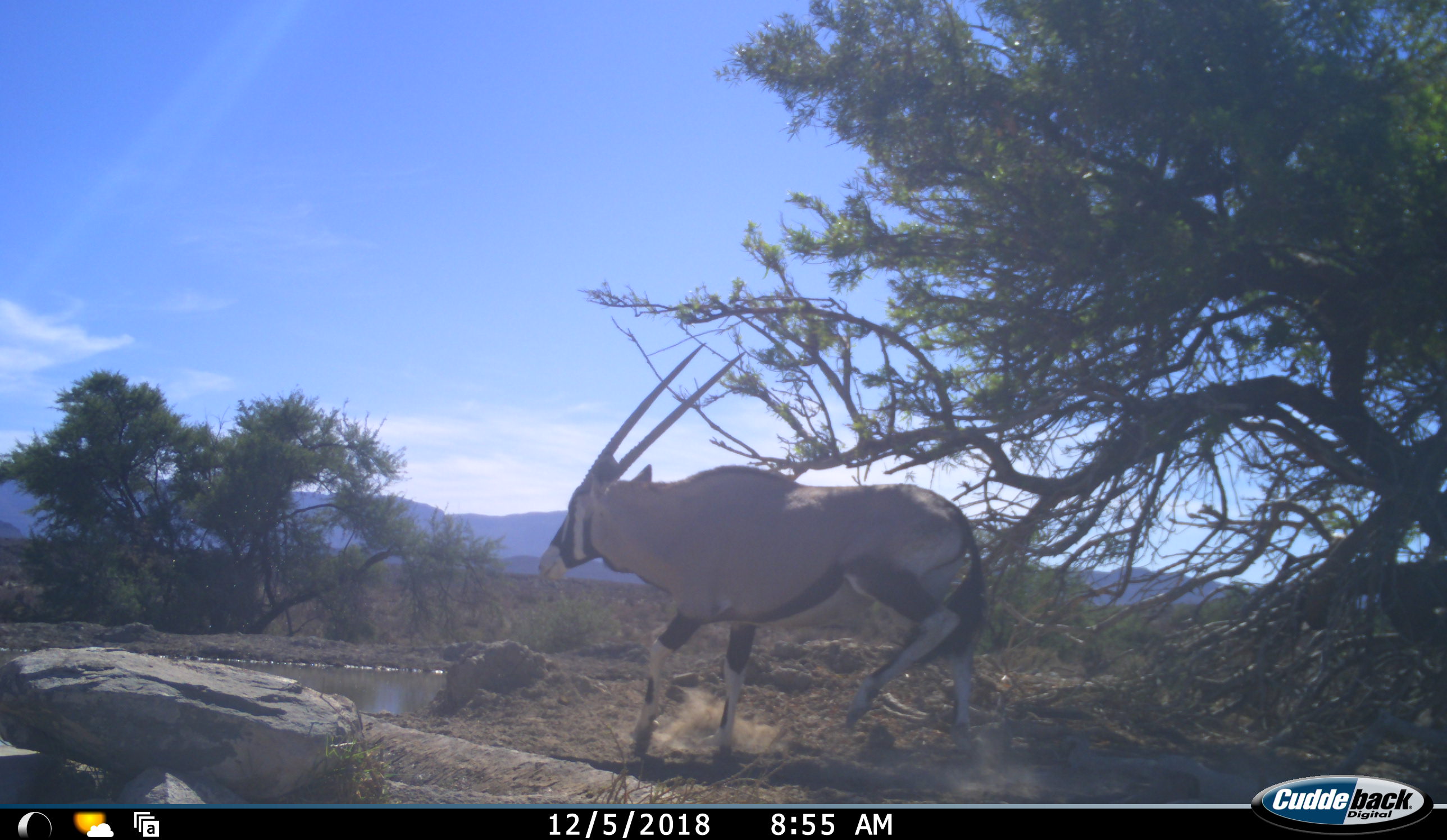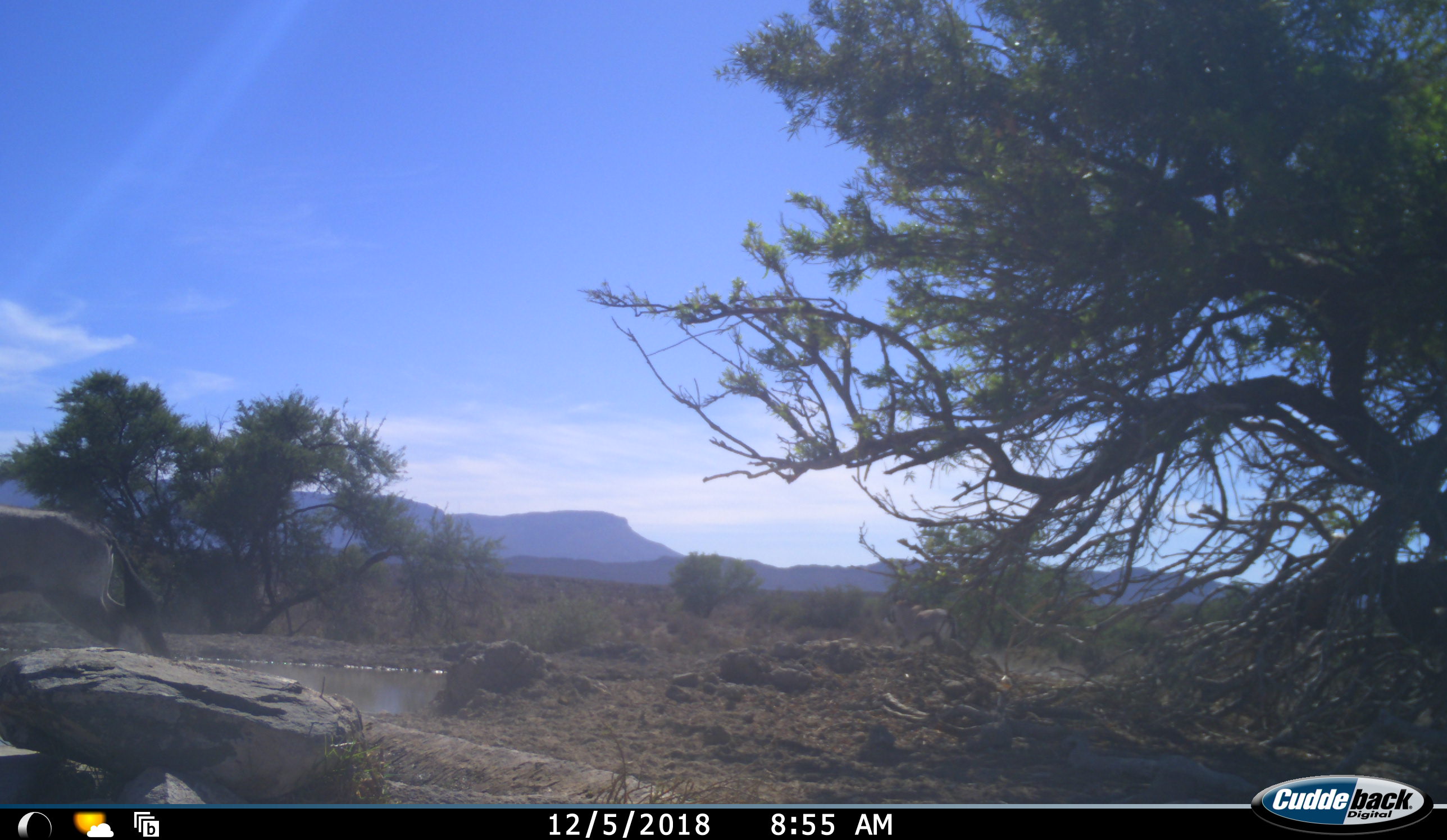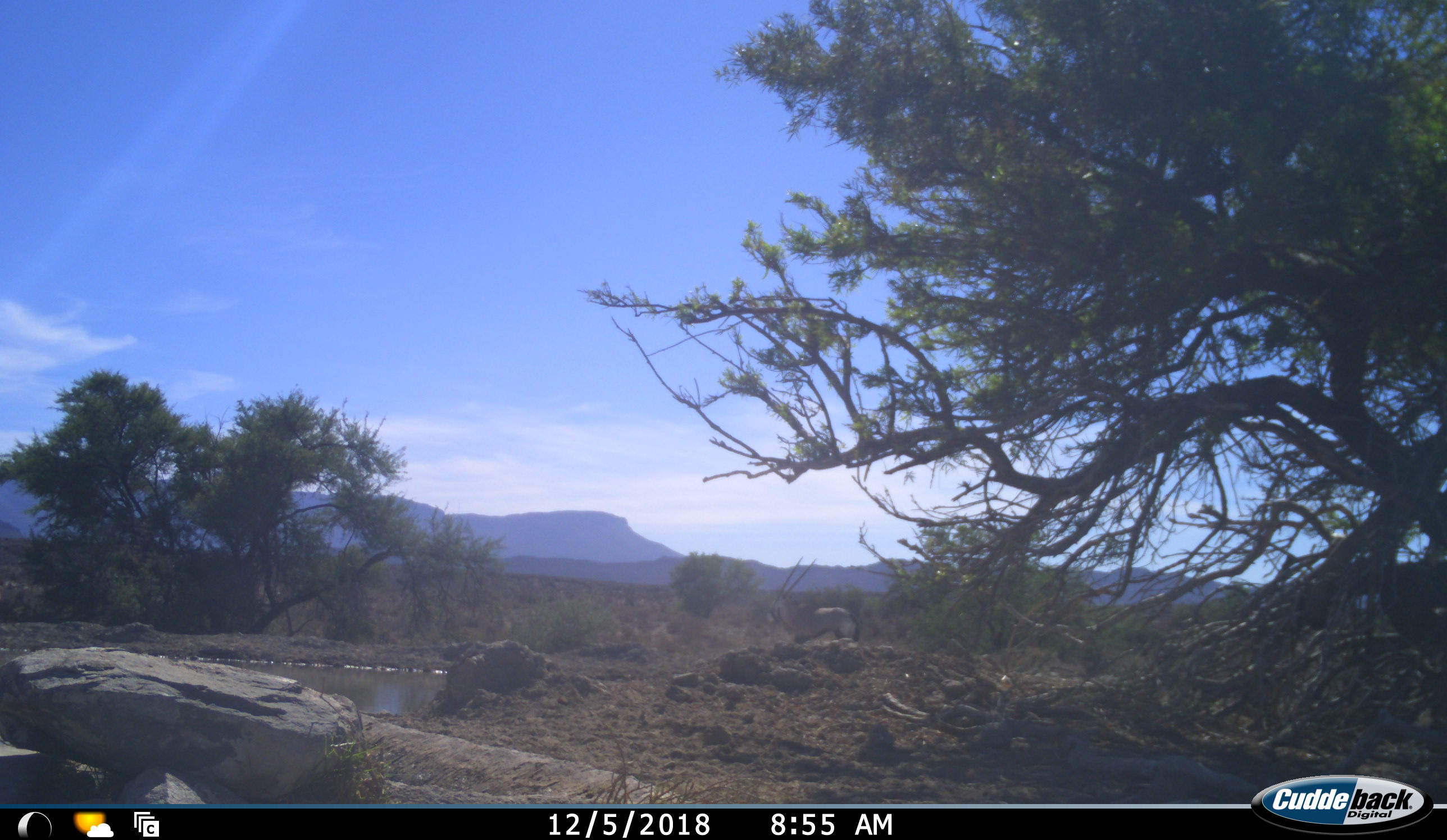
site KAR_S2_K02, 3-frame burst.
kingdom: Animalia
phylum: Chordata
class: Mammalia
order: Artiodactyla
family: Bovidae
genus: Oryx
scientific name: Oryx gazella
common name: gemsbok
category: oryx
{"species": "oryx (gemsbok) (Oryx gazella)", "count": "1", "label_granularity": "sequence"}